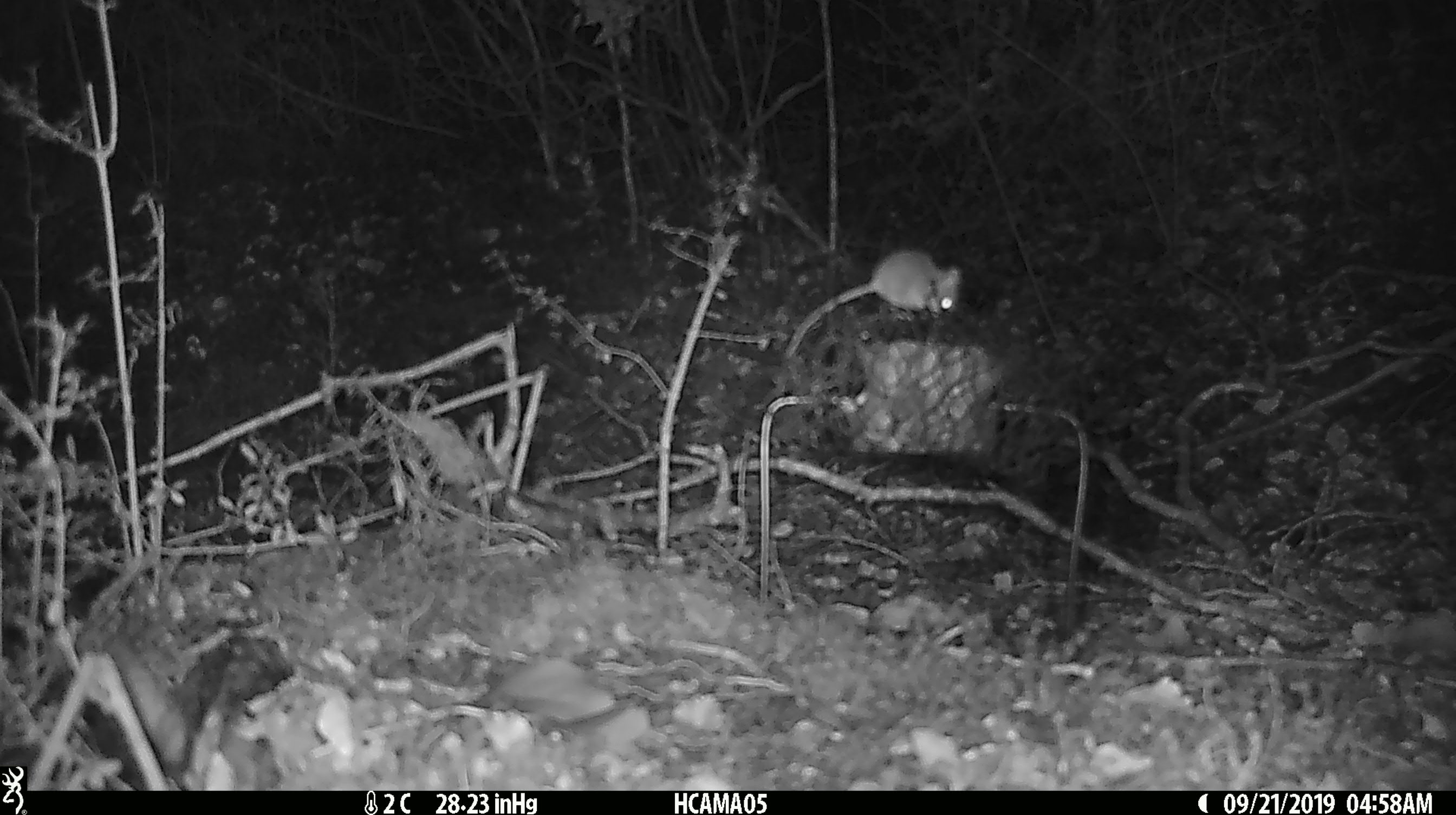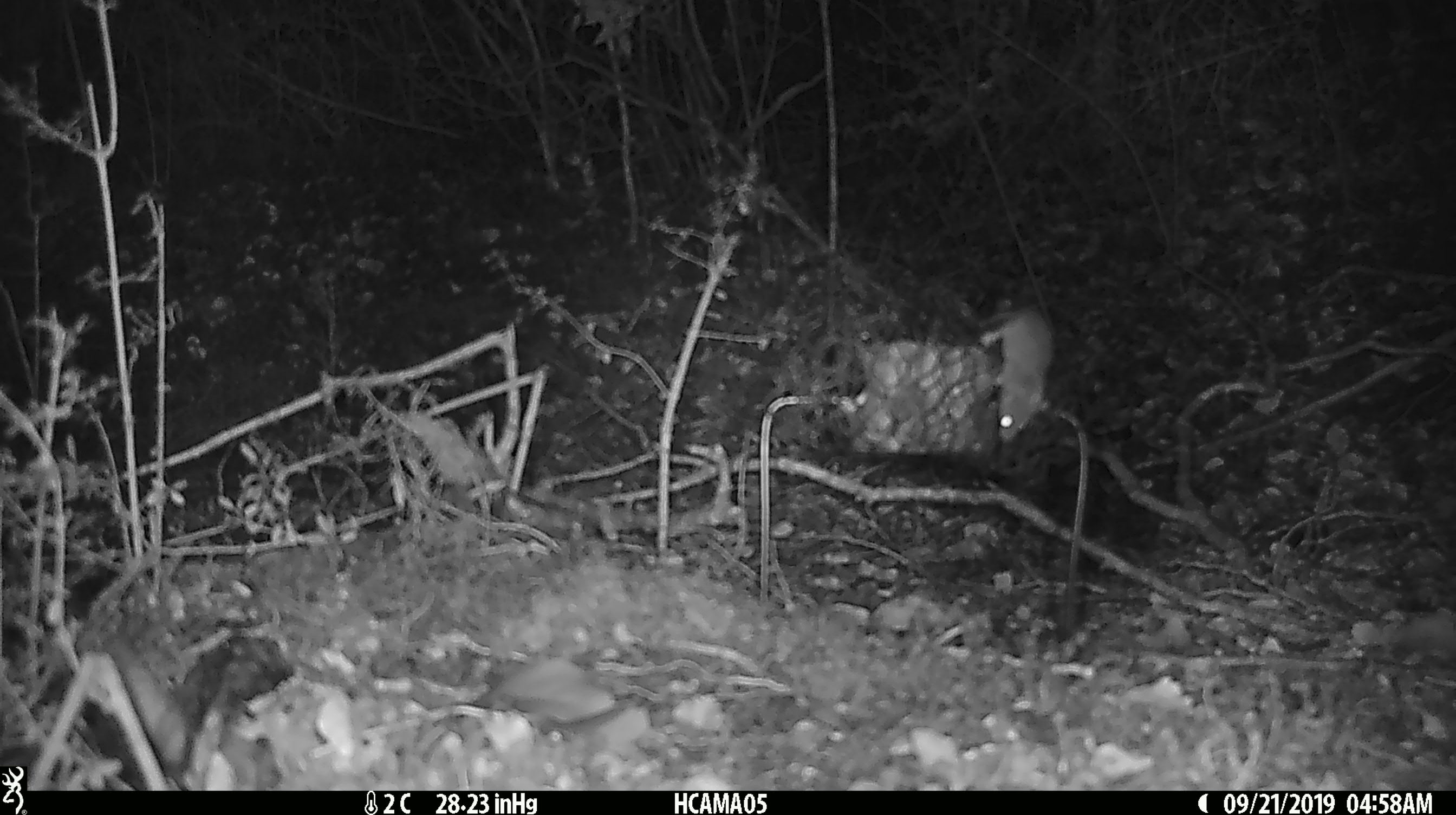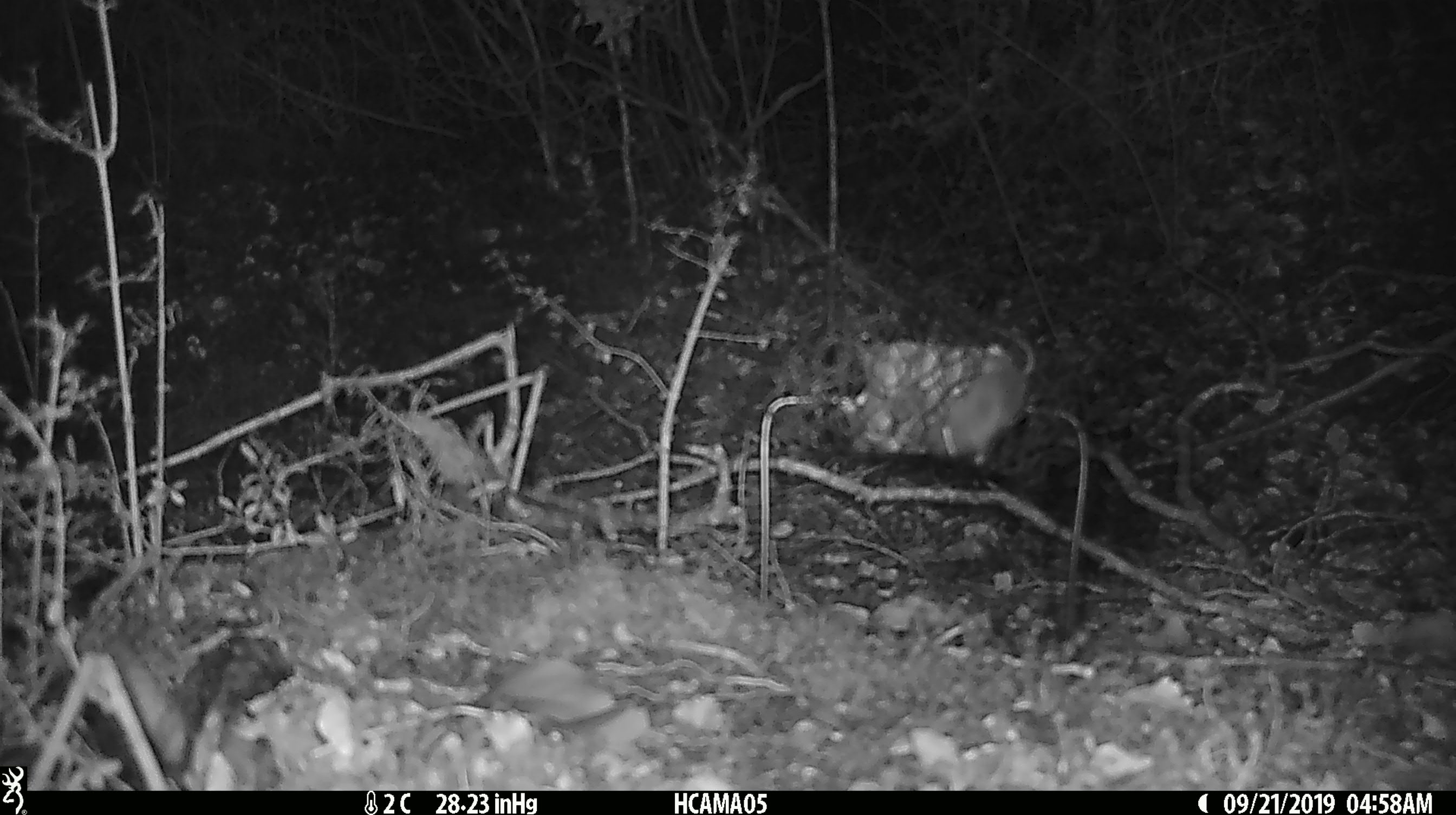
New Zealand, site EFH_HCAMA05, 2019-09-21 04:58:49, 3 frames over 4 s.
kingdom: Animalia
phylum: Chordata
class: Mammalia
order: Rodentia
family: Muridae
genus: Mus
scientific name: Mus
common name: mouse